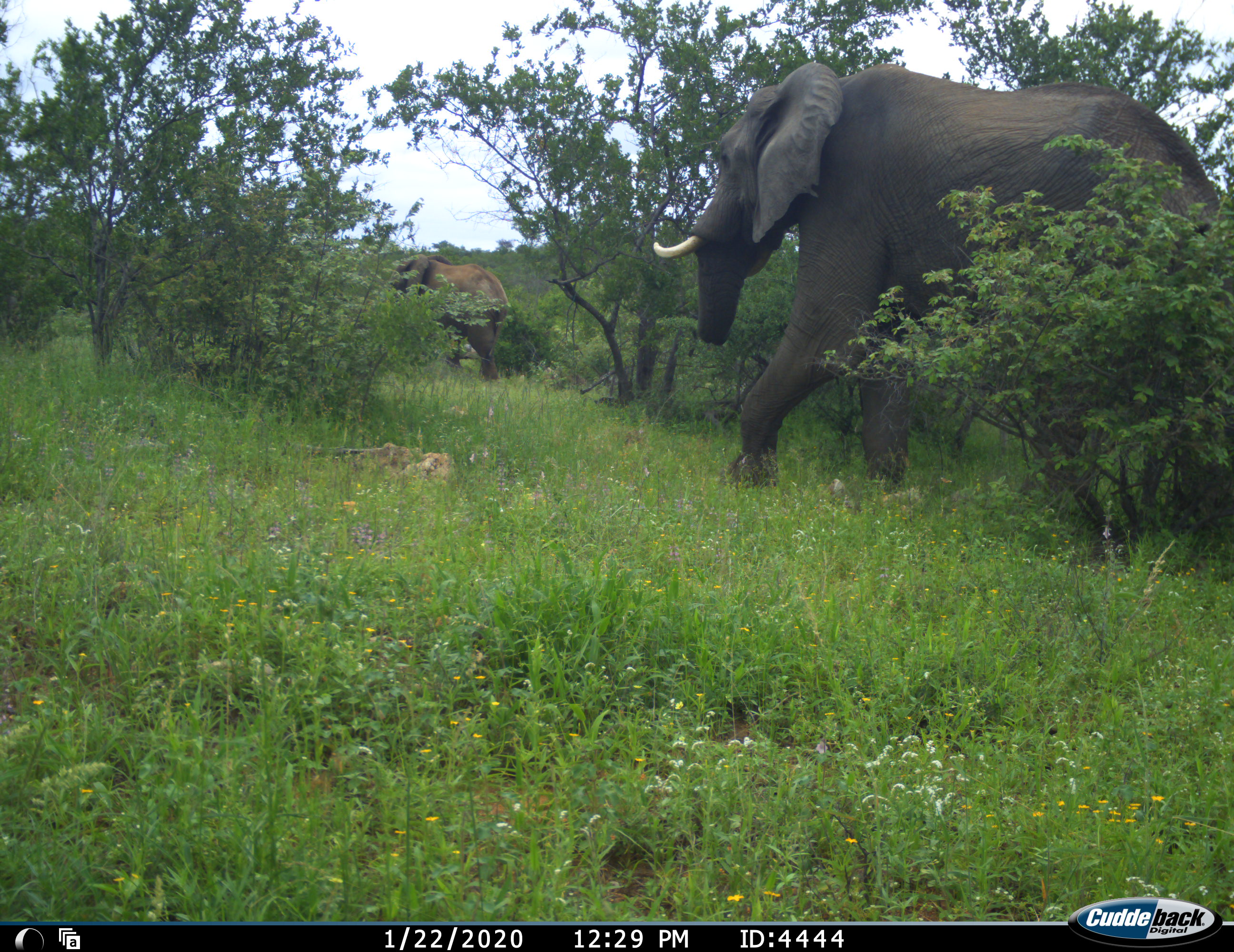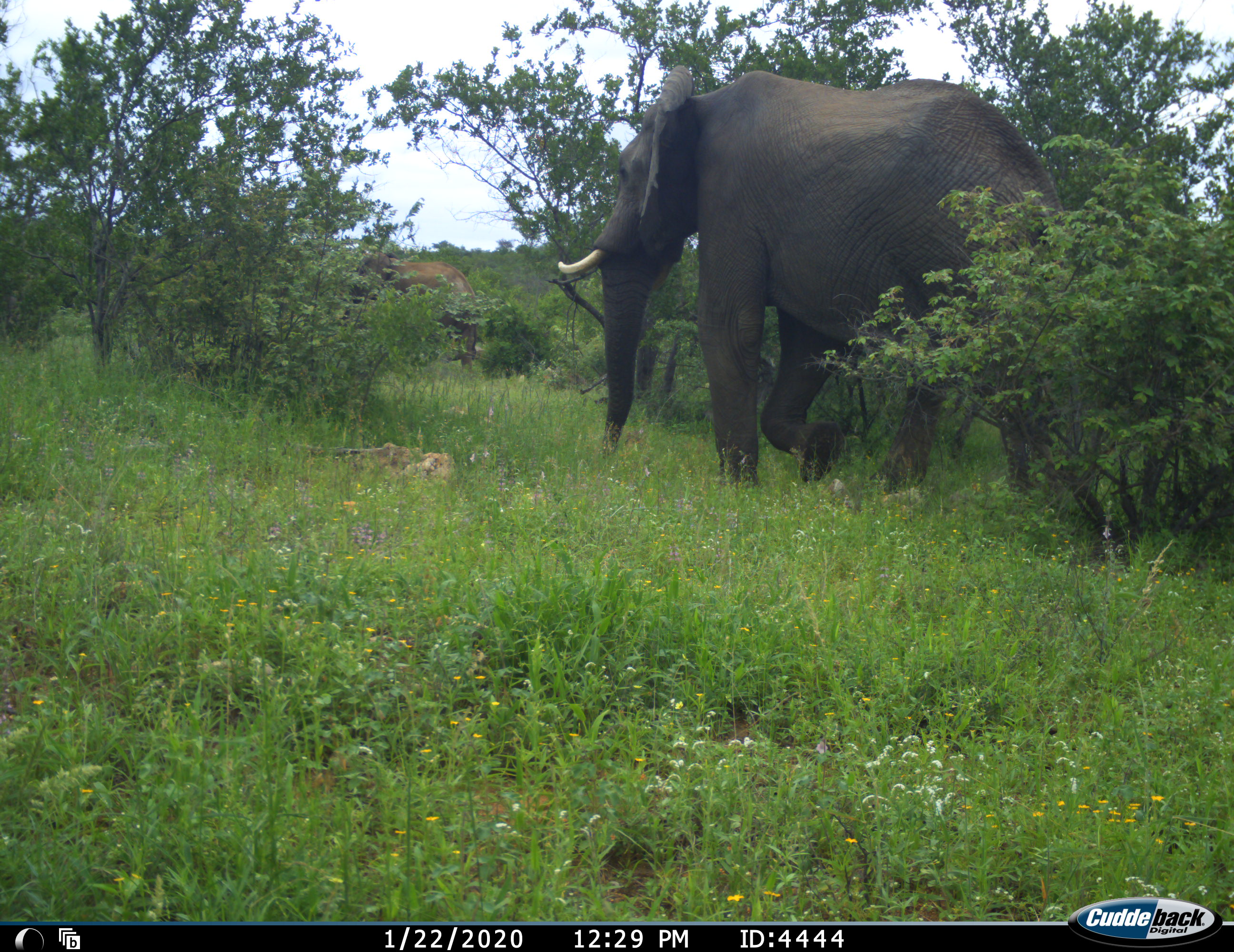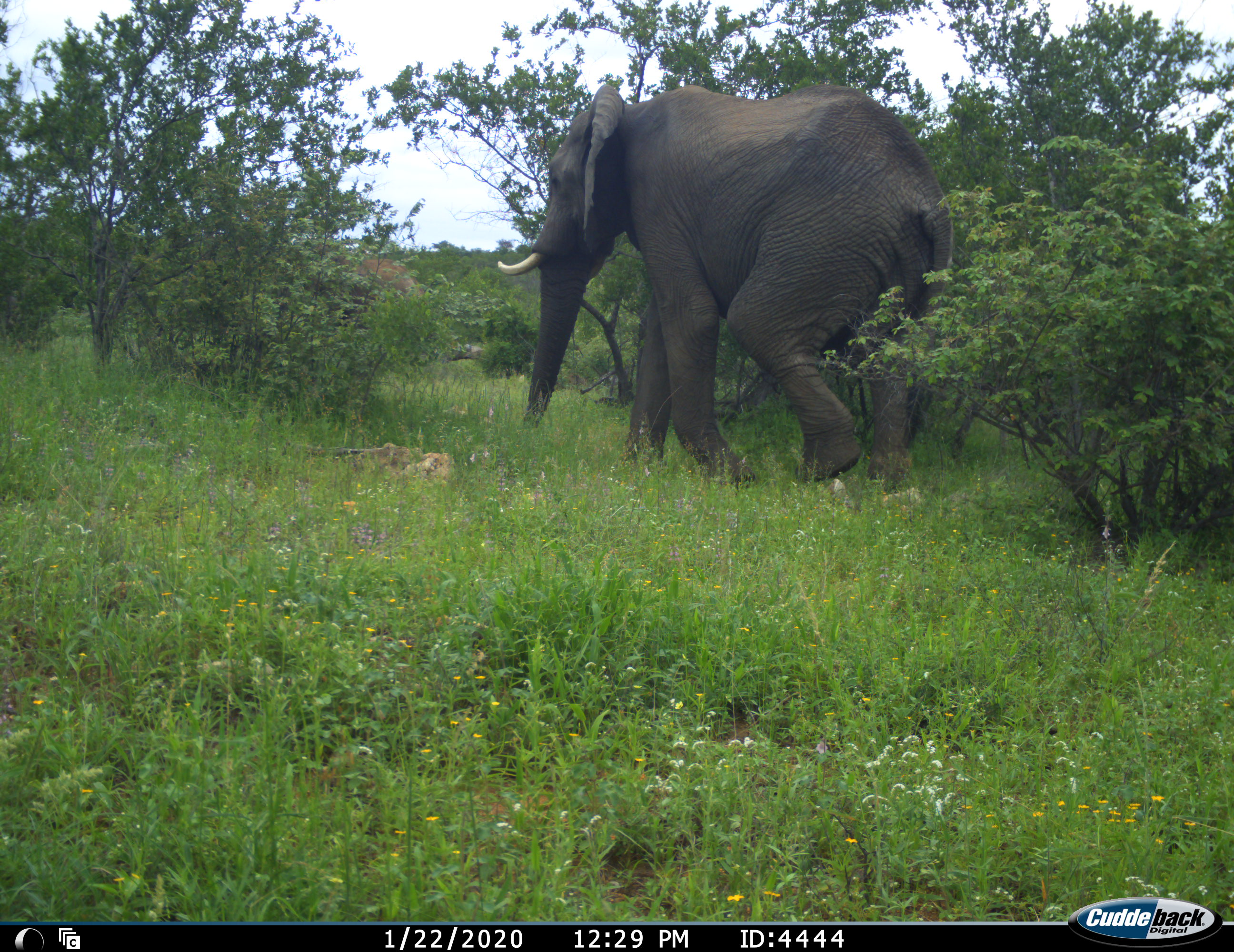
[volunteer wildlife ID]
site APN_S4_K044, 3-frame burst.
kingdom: Animalia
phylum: Chordata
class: Mammalia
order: Proboscidea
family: Elephantidae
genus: Loxodonta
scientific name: Loxodonta africana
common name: african bush elephant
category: elephant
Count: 2.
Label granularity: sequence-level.